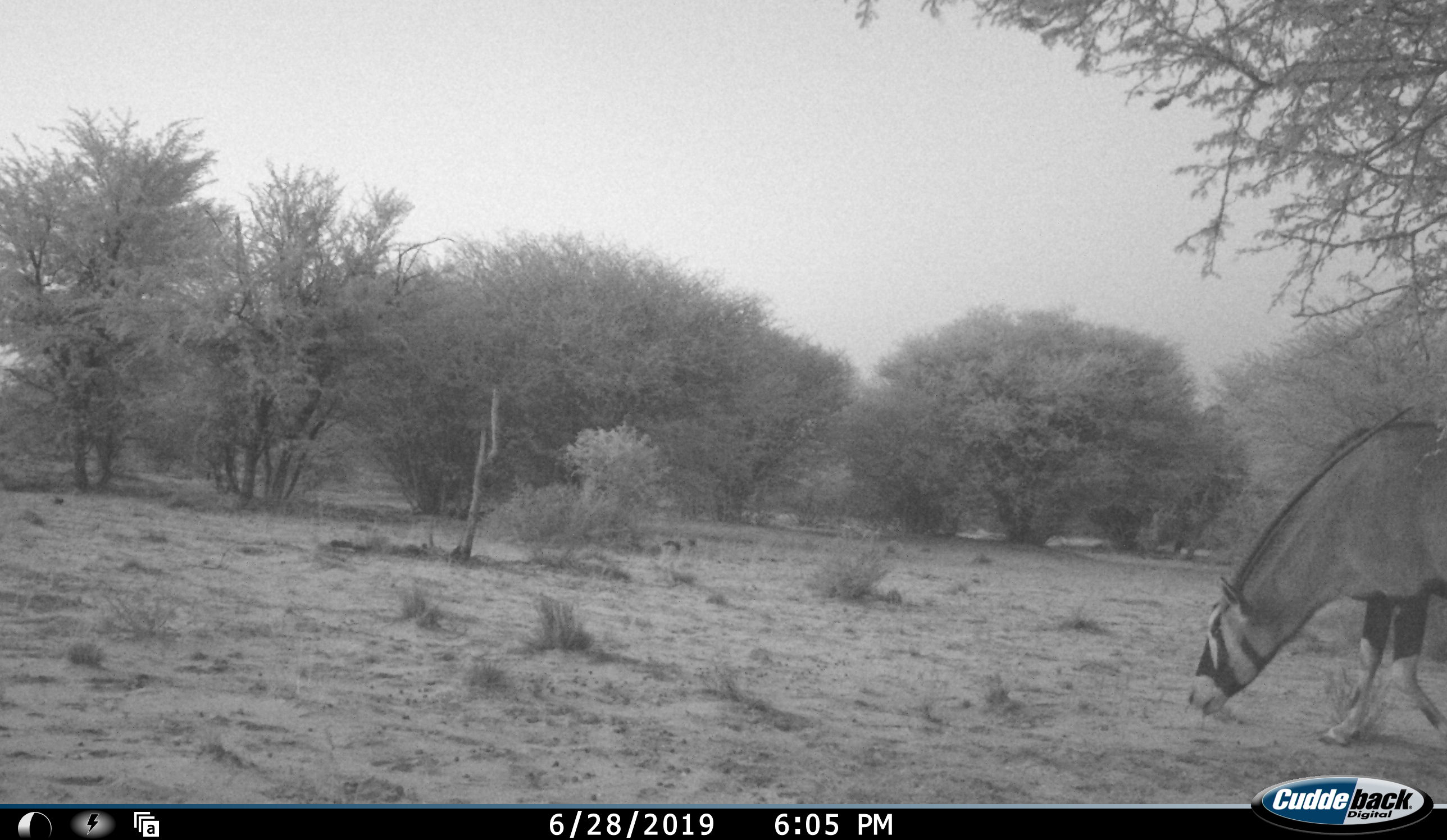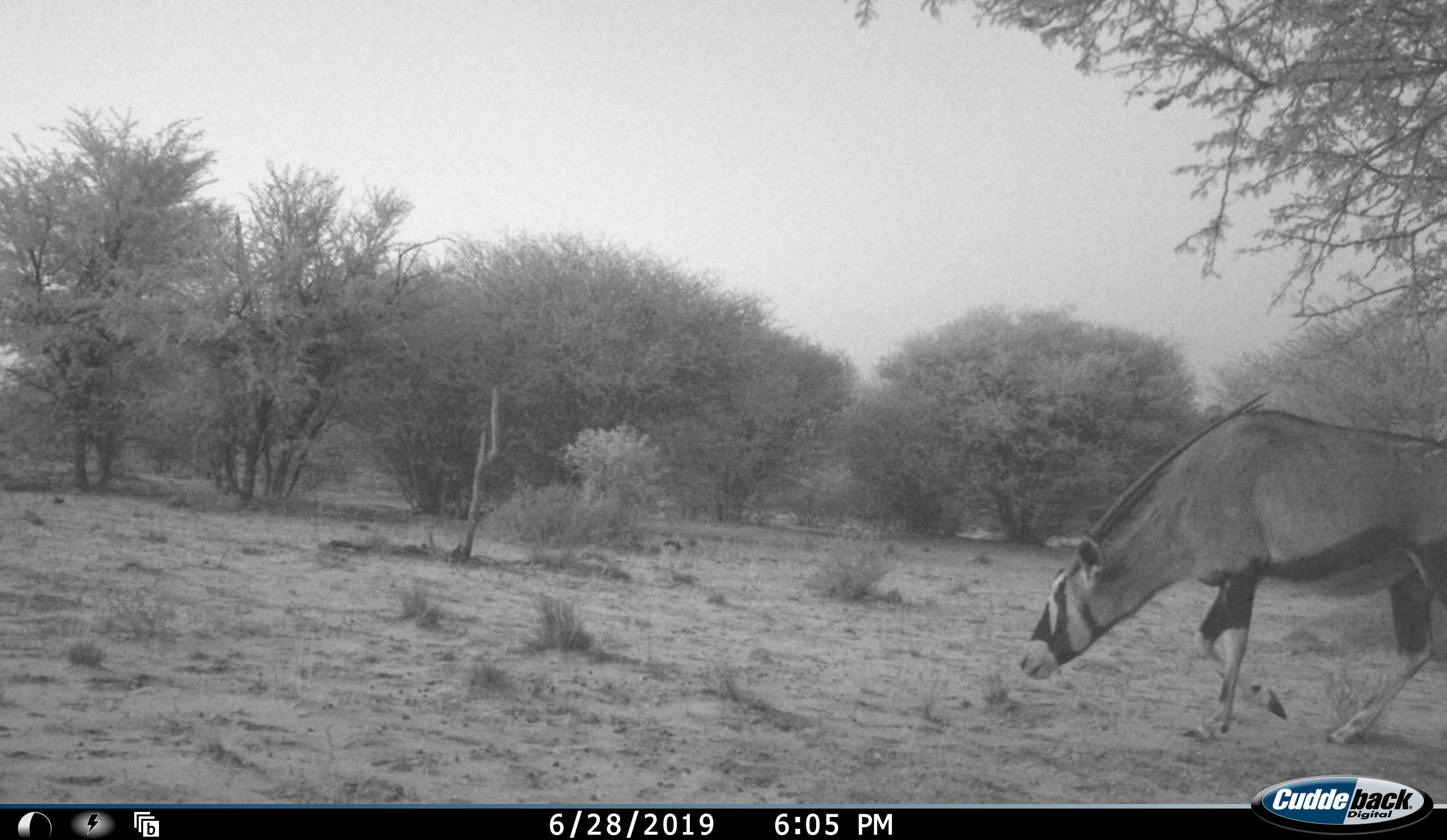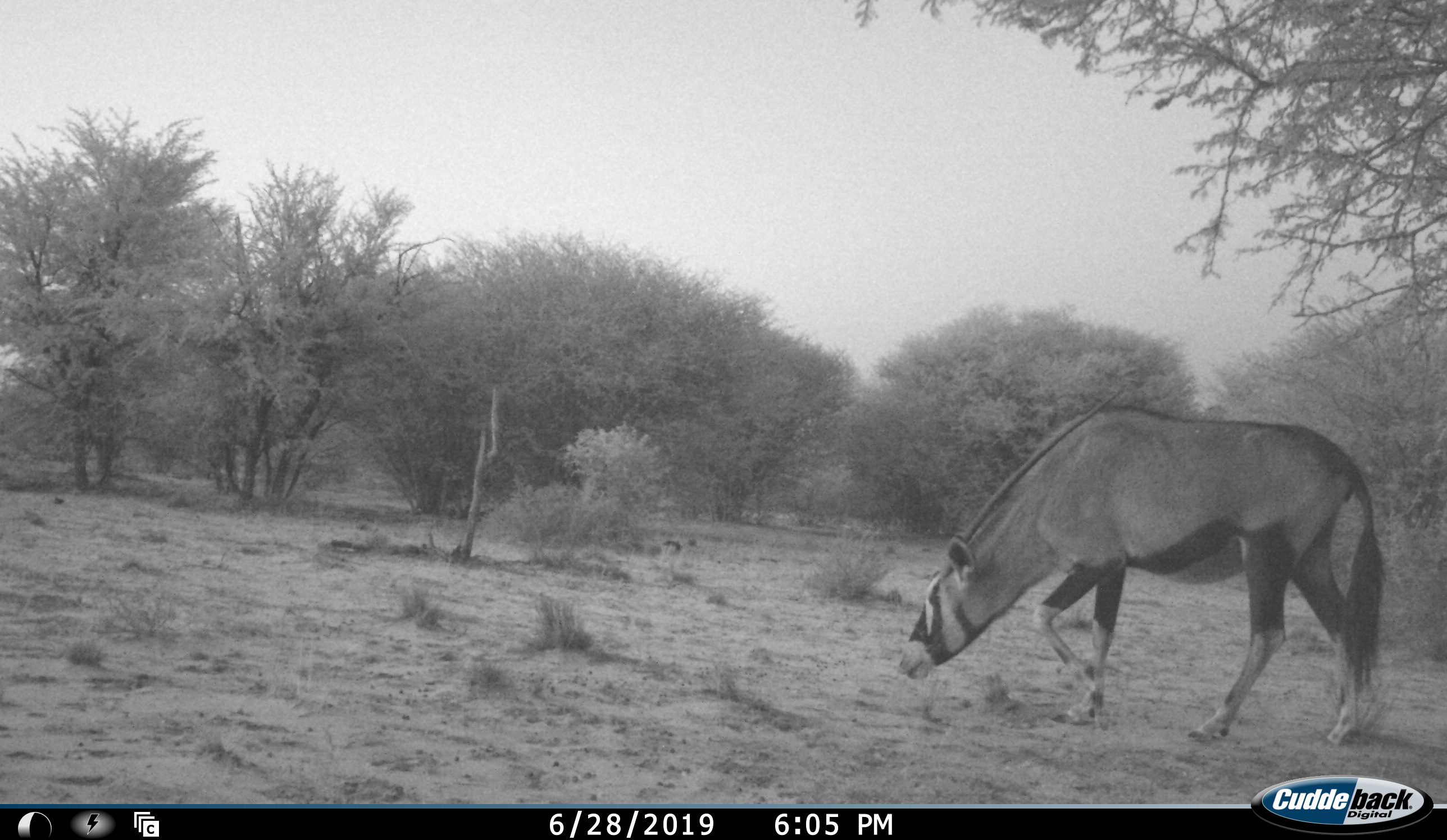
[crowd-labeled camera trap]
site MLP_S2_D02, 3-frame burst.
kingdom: Animalia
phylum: Chordata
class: Mammalia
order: Artiodactyla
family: Bovidae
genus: Oryx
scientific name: Oryx gazella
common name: gemsbok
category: oryx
Oryx (gemsbok) (Oryx gazella), count 1. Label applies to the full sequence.